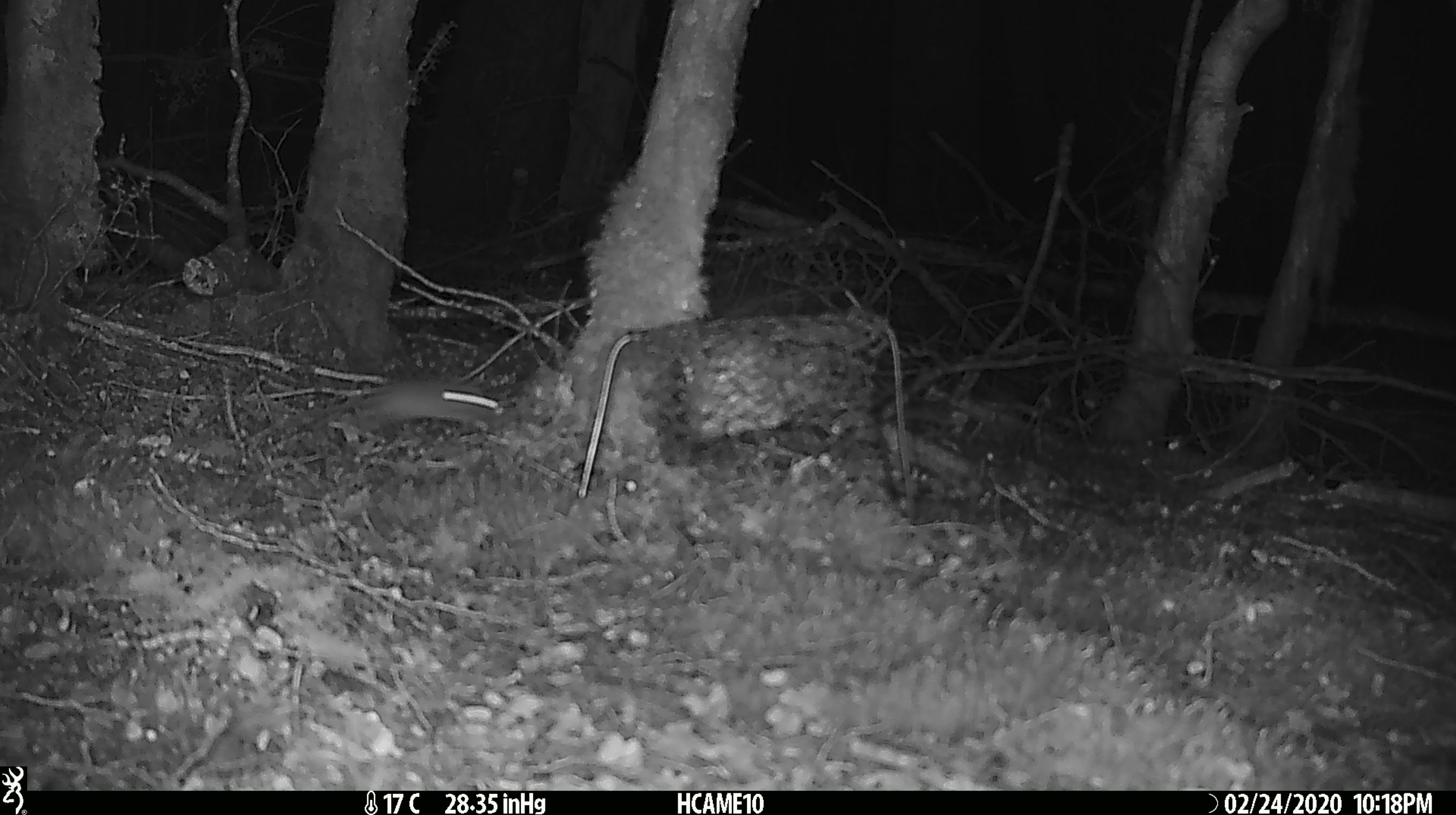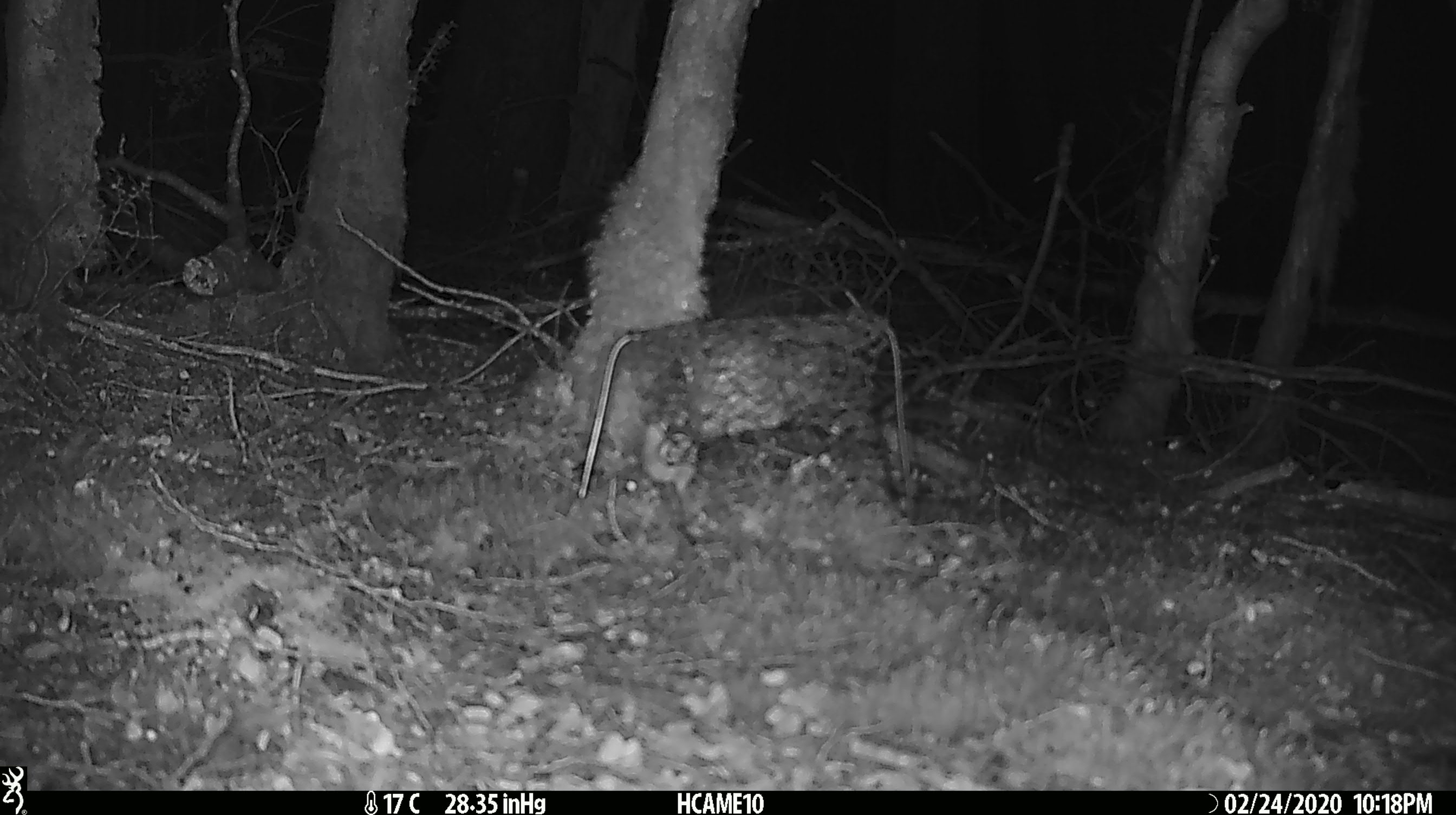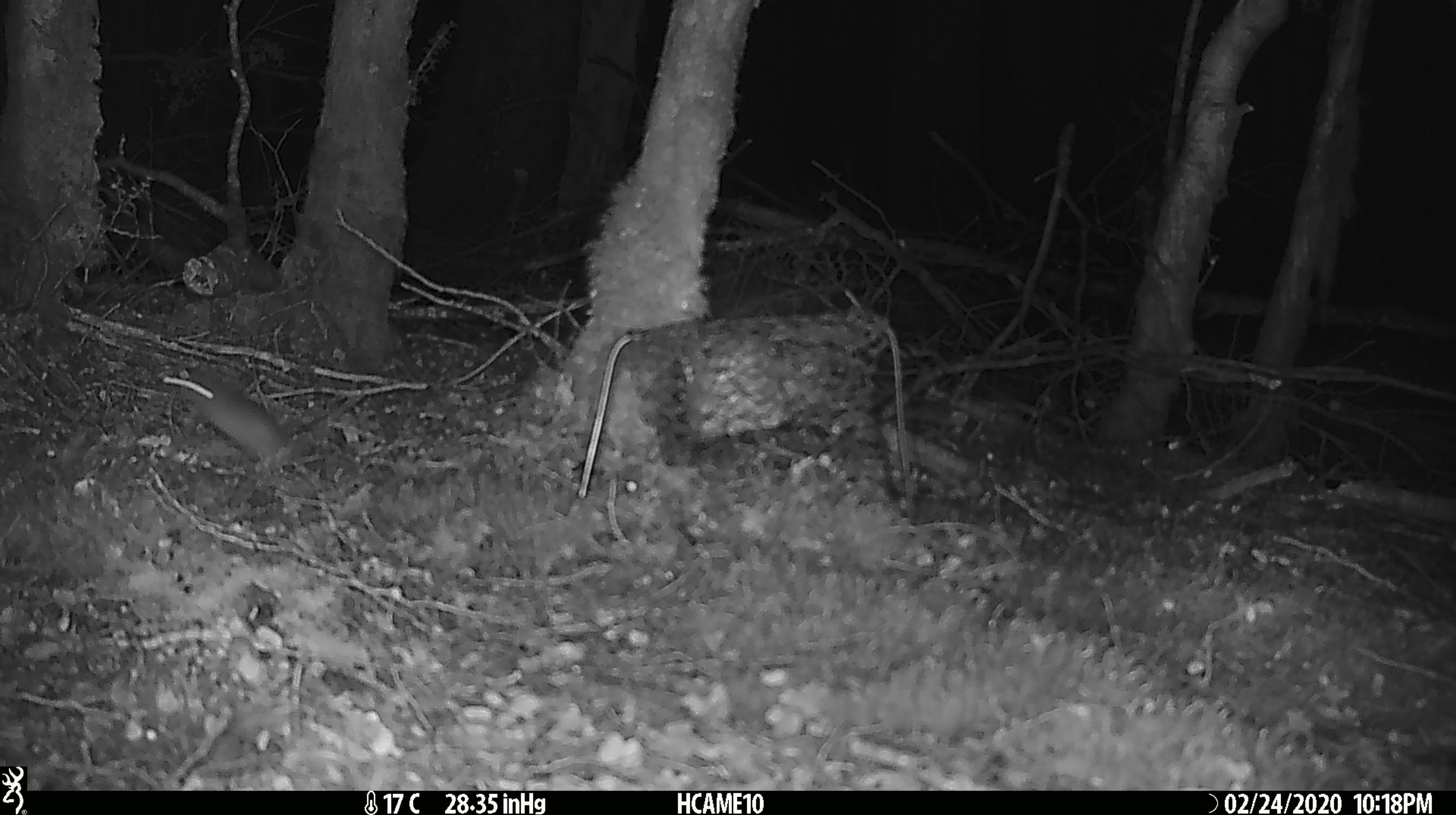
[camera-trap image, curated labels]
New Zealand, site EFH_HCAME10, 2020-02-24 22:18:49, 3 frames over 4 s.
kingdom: Animalia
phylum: Chordata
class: Mammalia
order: Rodentia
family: Muridae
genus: Mus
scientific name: Mus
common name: mouse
Mouse (Mus).